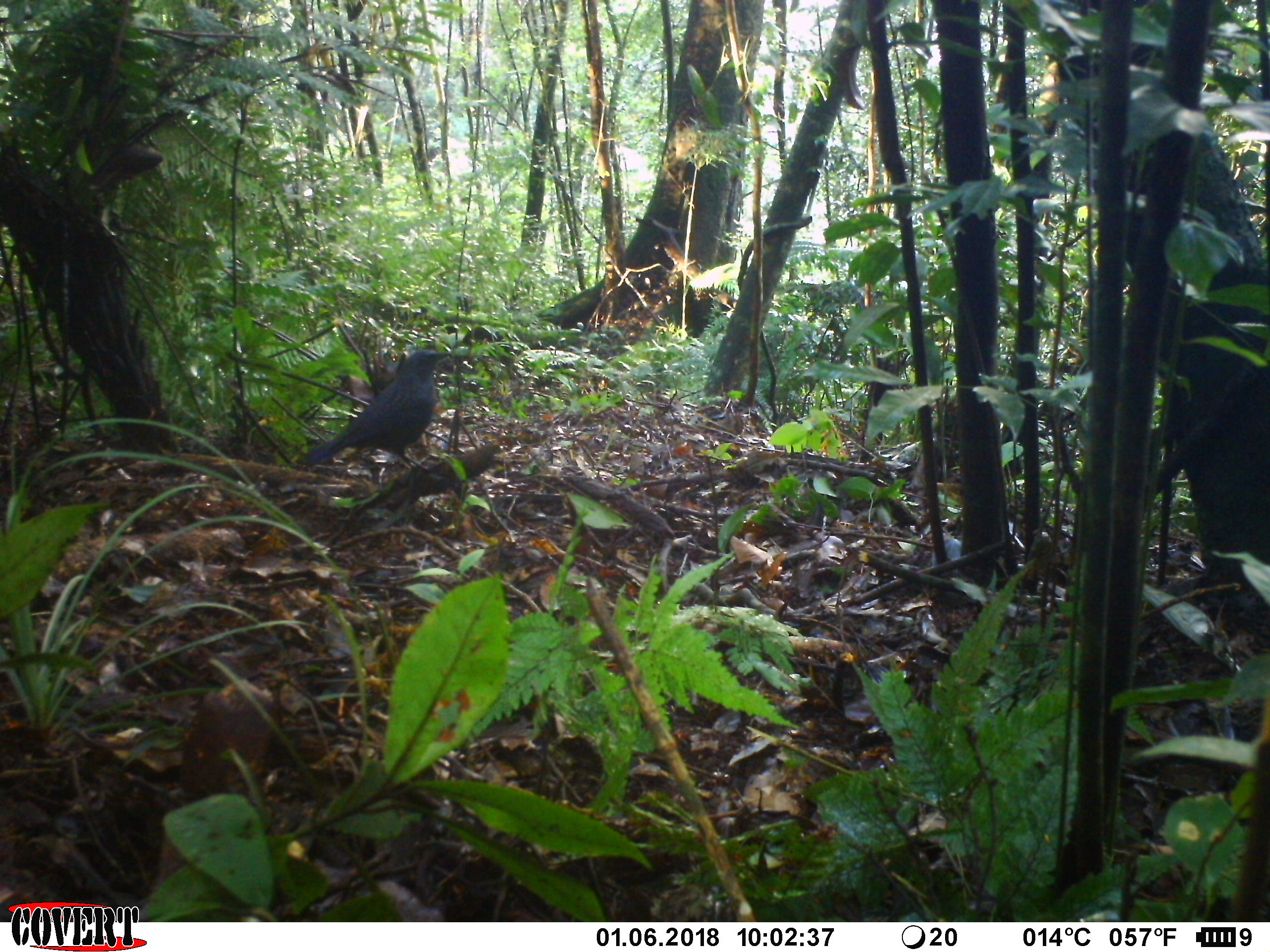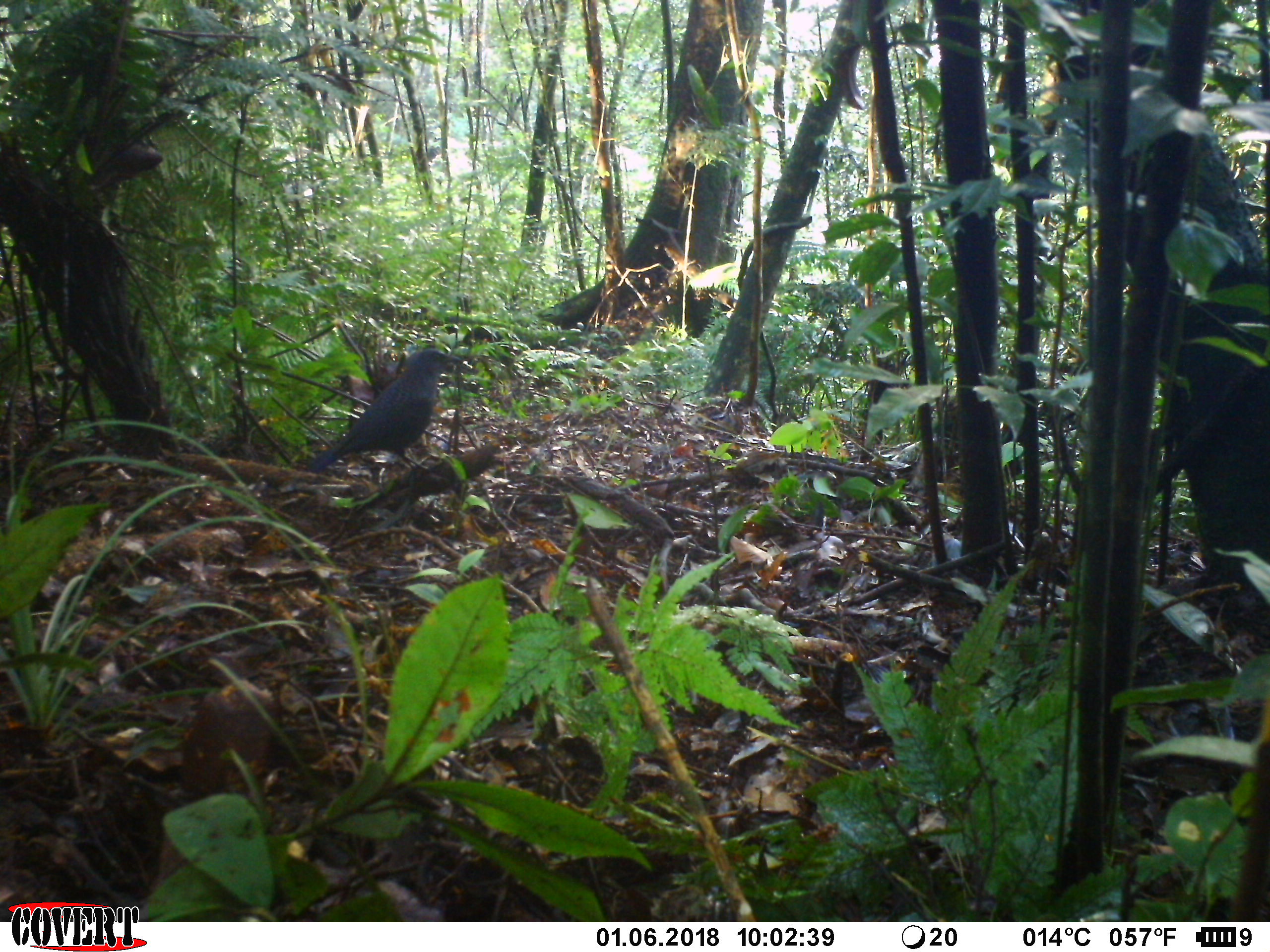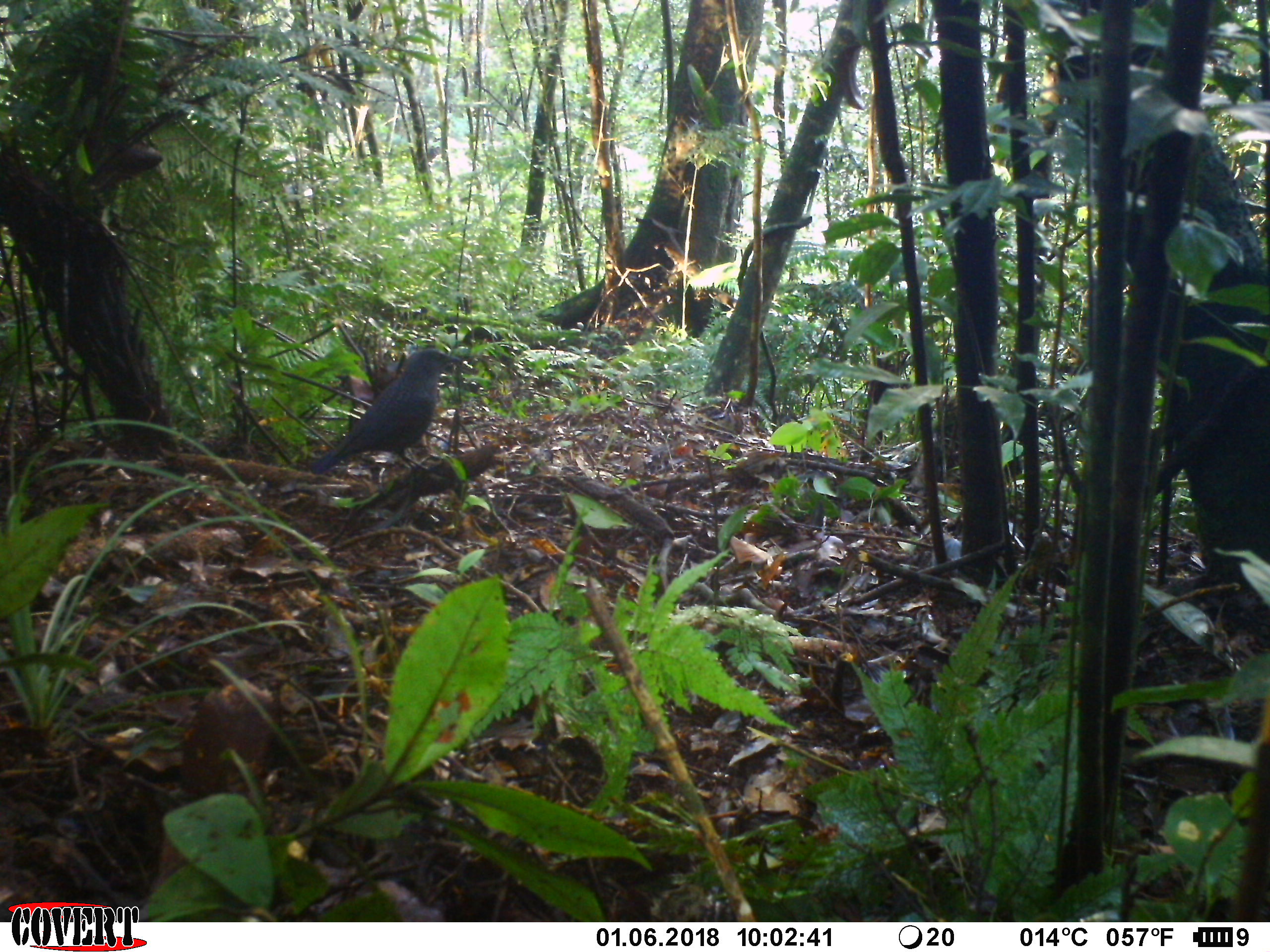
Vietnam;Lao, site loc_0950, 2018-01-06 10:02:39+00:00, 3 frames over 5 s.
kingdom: Animalia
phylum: Chordata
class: Aves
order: Passeriformes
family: Muscicapidae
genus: Myophonus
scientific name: Myophonus caeruleus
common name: blue whistling thrush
Blue whistling thrush (Myophonus caeruleus). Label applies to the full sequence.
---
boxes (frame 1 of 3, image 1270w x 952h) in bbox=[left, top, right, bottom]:
blue whistling thrush: bbox=[302, 348, 452, 474]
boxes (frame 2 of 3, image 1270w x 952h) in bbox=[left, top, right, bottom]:
blue whistling thrush: bbox=[306, 348, 461, 474]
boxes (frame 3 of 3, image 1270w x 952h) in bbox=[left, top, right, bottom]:
blue whistling thrush: bbox=[306, 348, 461, 474]